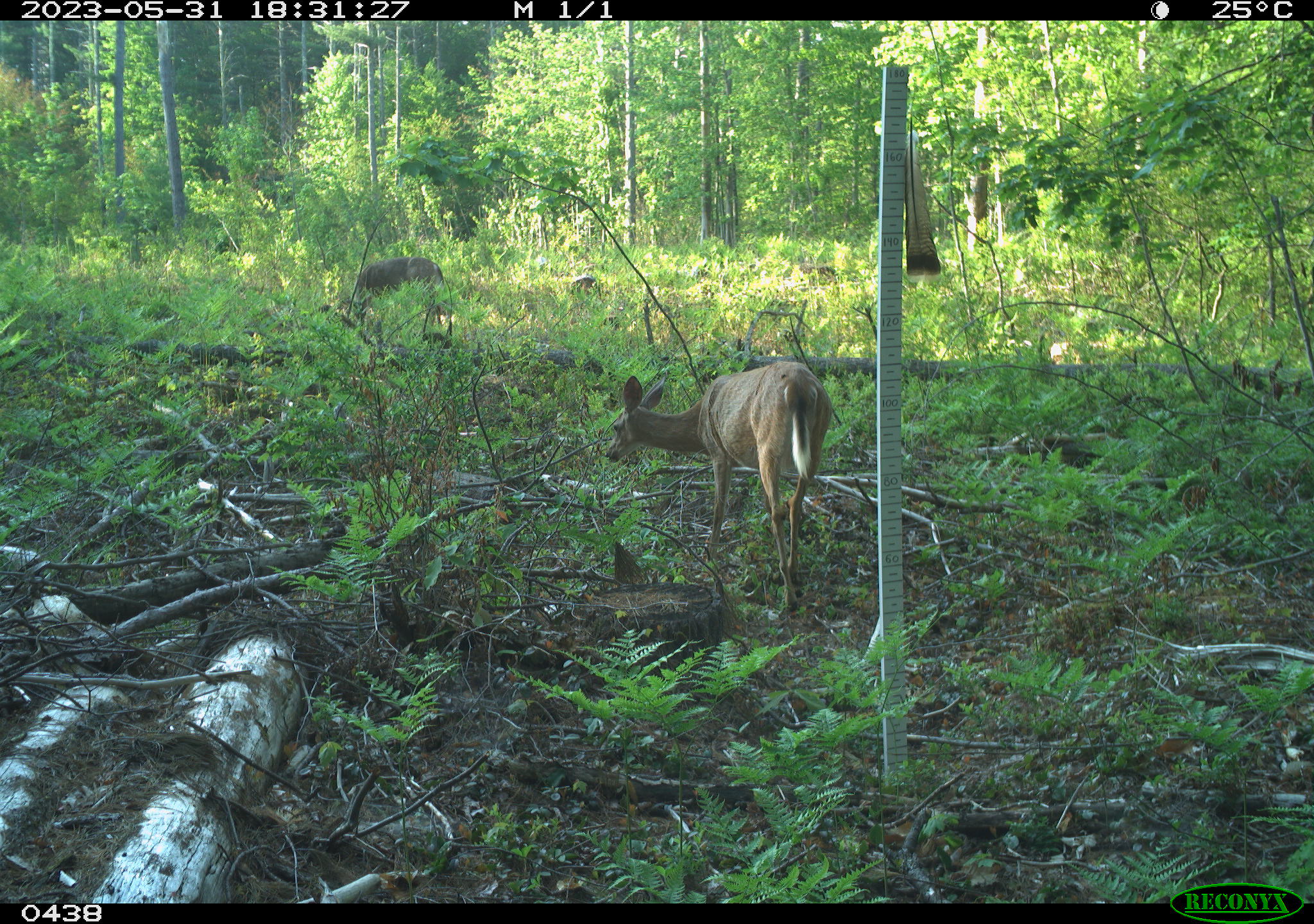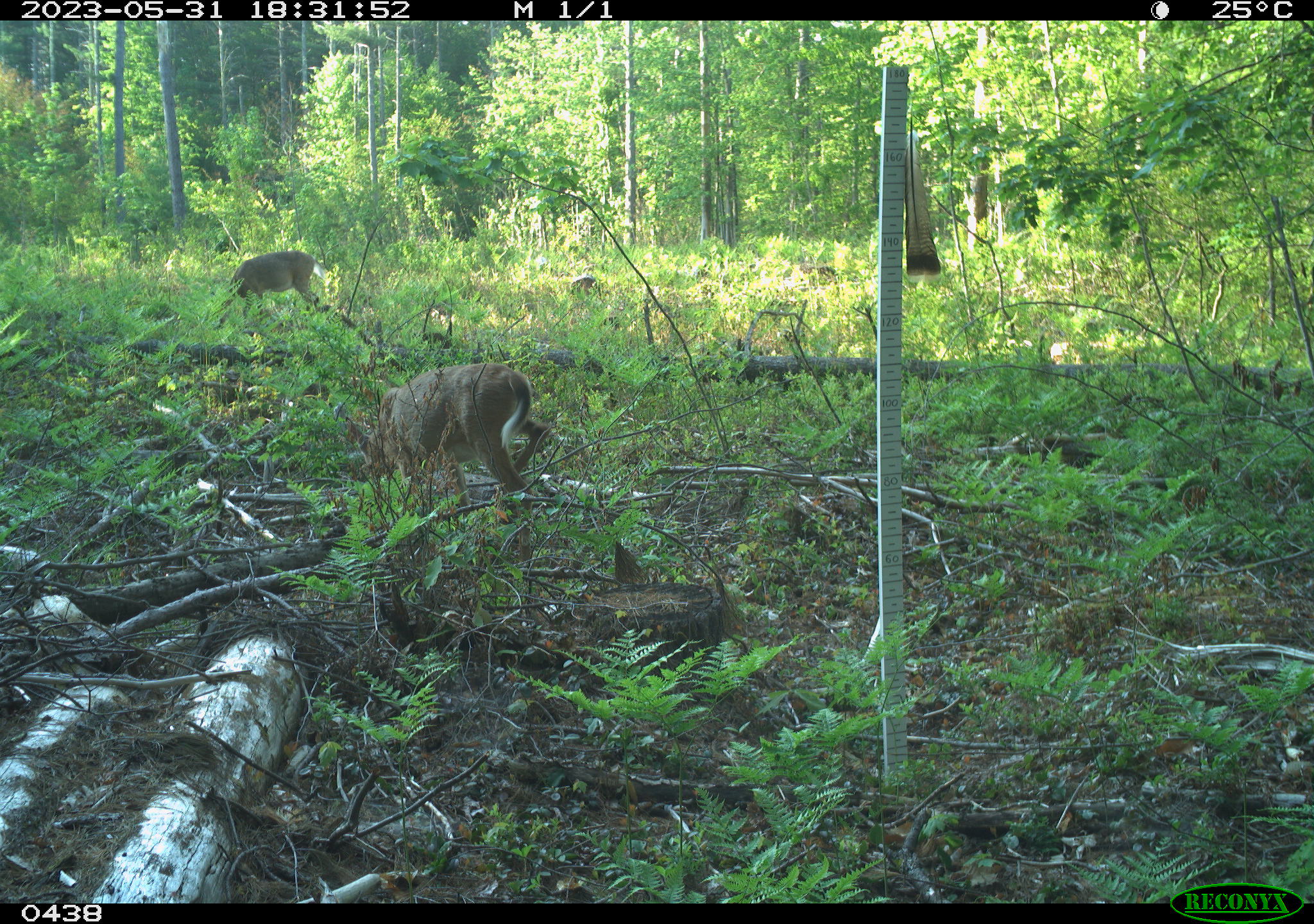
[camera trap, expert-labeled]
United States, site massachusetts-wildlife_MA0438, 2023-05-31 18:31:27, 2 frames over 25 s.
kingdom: Animalia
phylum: Chordata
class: Mammalia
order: Artiodactyla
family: Cervidae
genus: Odocoileus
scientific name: Odocoileus virginianus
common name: white-tailed deer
White-tailed deer (Odocoileus virginianus).